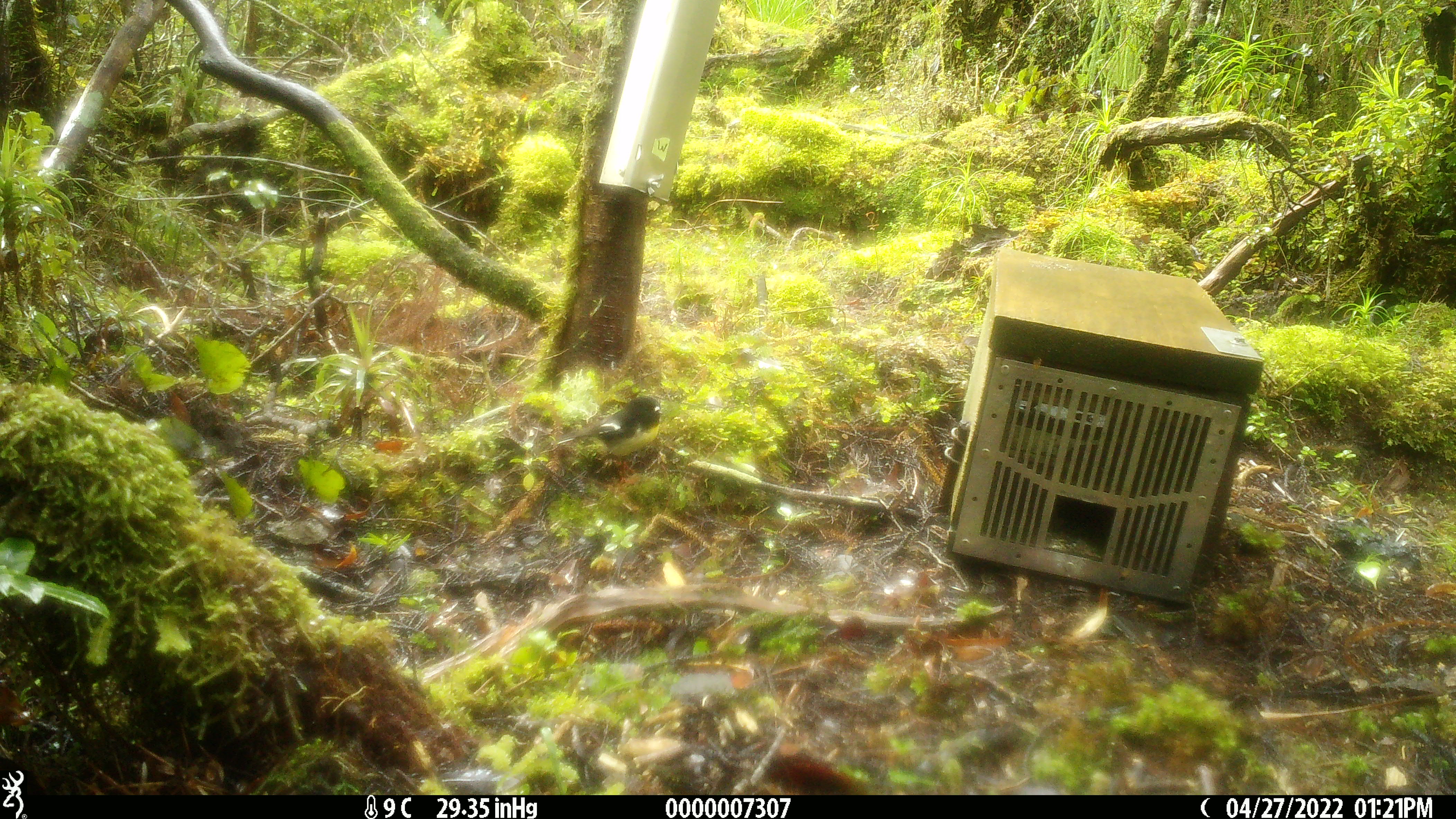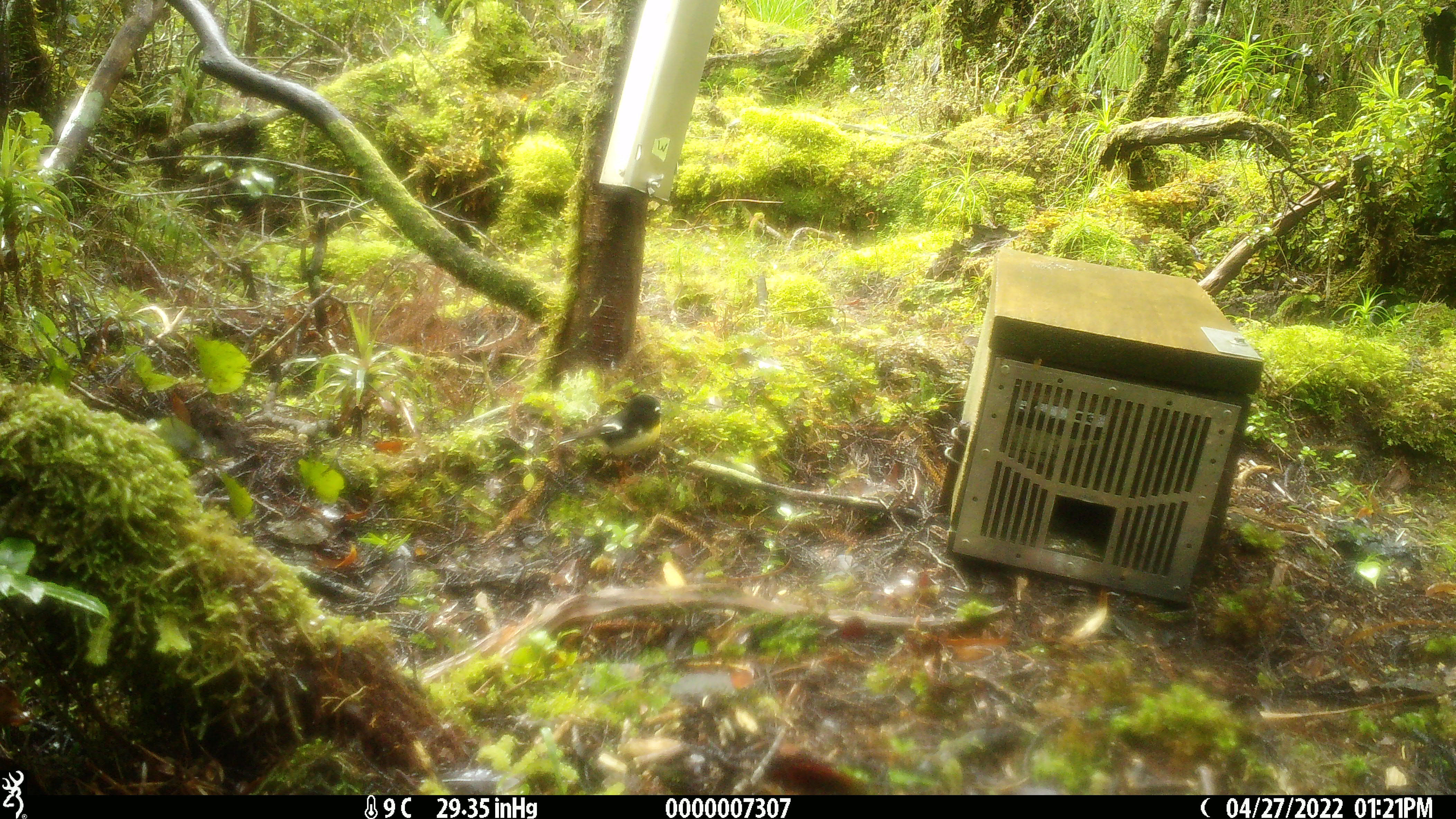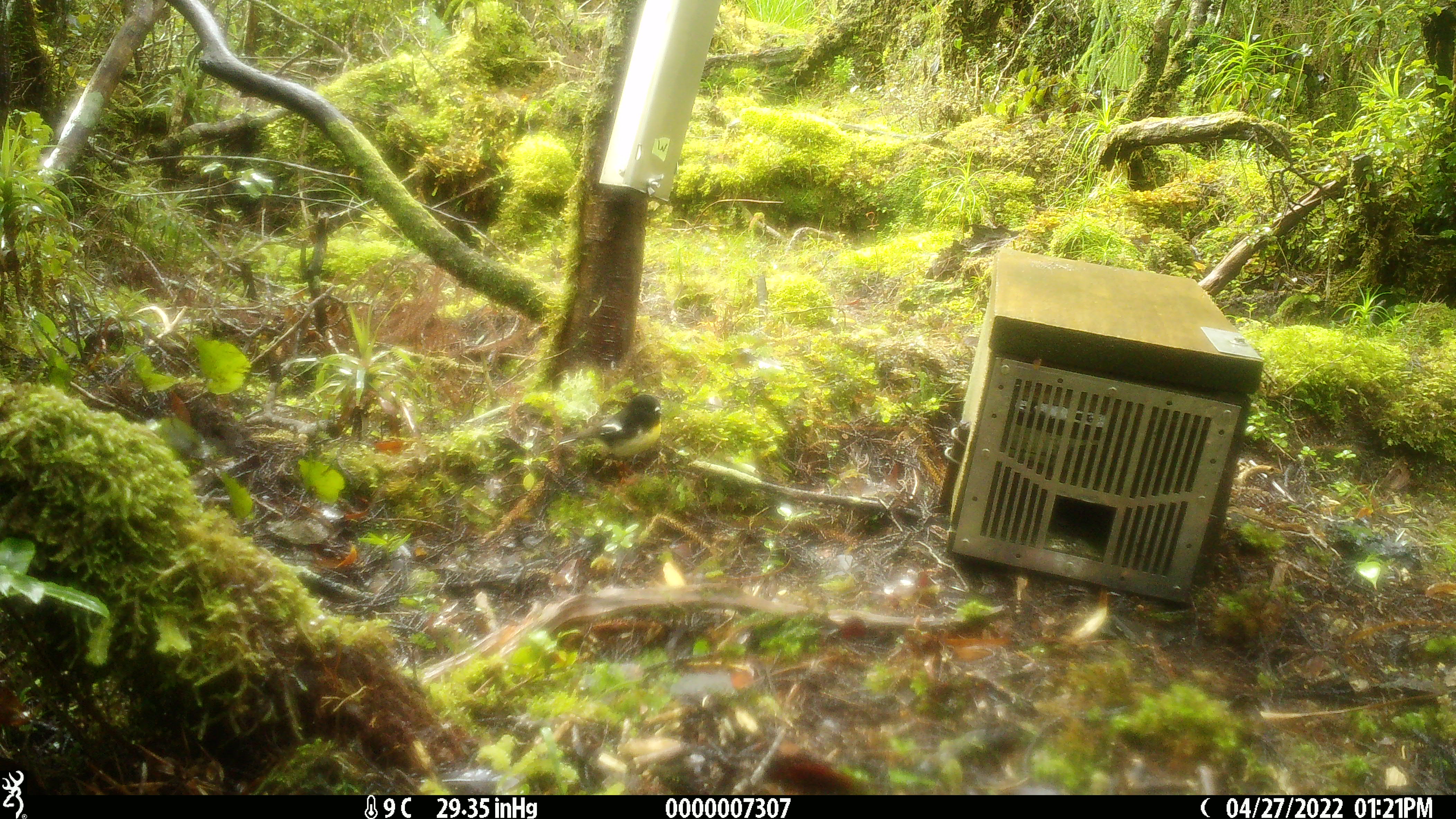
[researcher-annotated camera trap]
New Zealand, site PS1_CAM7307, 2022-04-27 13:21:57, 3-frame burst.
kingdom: Animalia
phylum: Chordata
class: Aves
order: Passeriformes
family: Petroicidae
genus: Petroica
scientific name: Petroica macrocephala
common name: tomtit